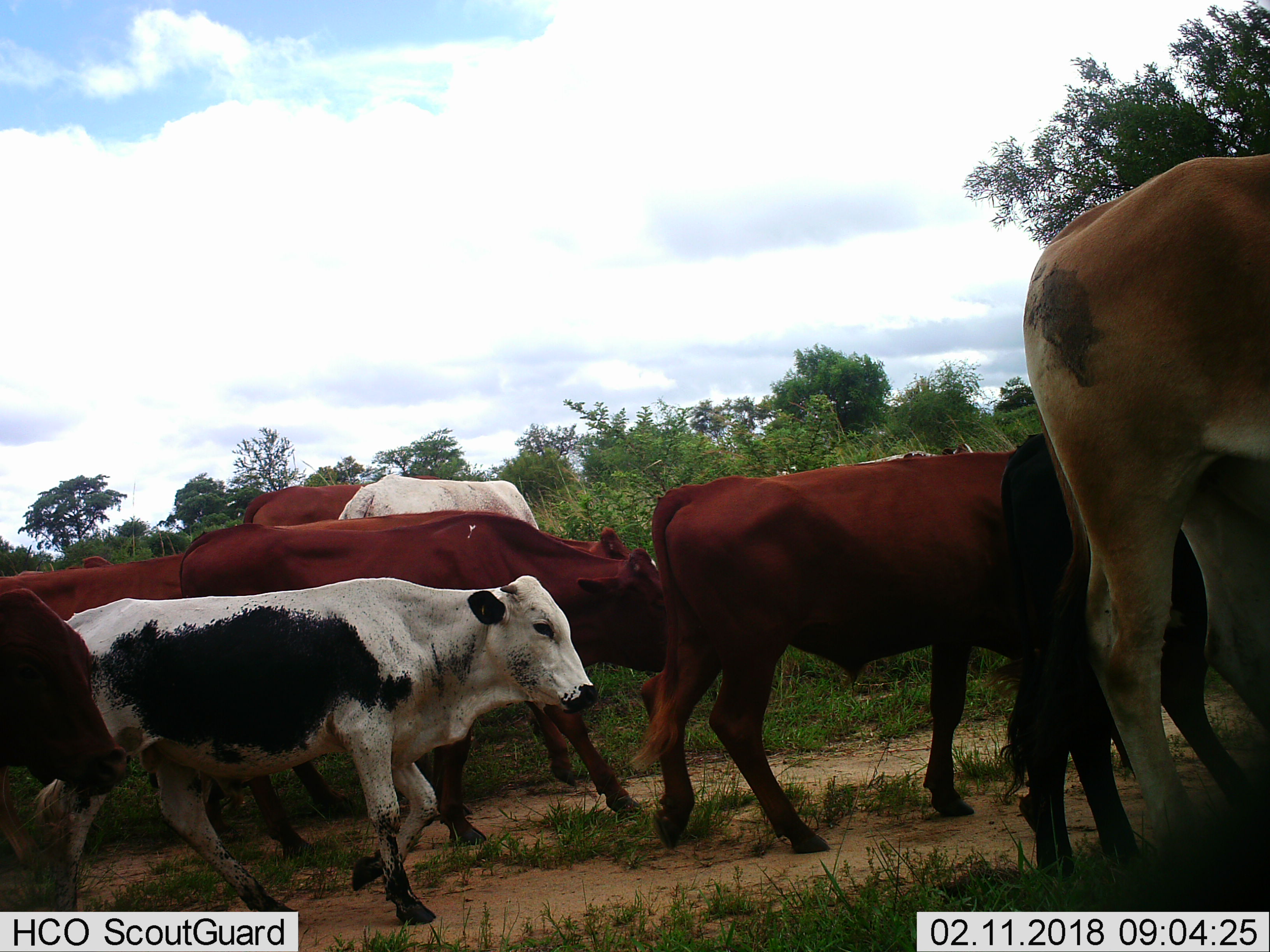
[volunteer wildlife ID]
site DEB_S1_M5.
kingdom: Animalia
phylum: Chordata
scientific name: Vertebrata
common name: domestic animal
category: domesticanimal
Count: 11-50.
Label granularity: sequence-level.